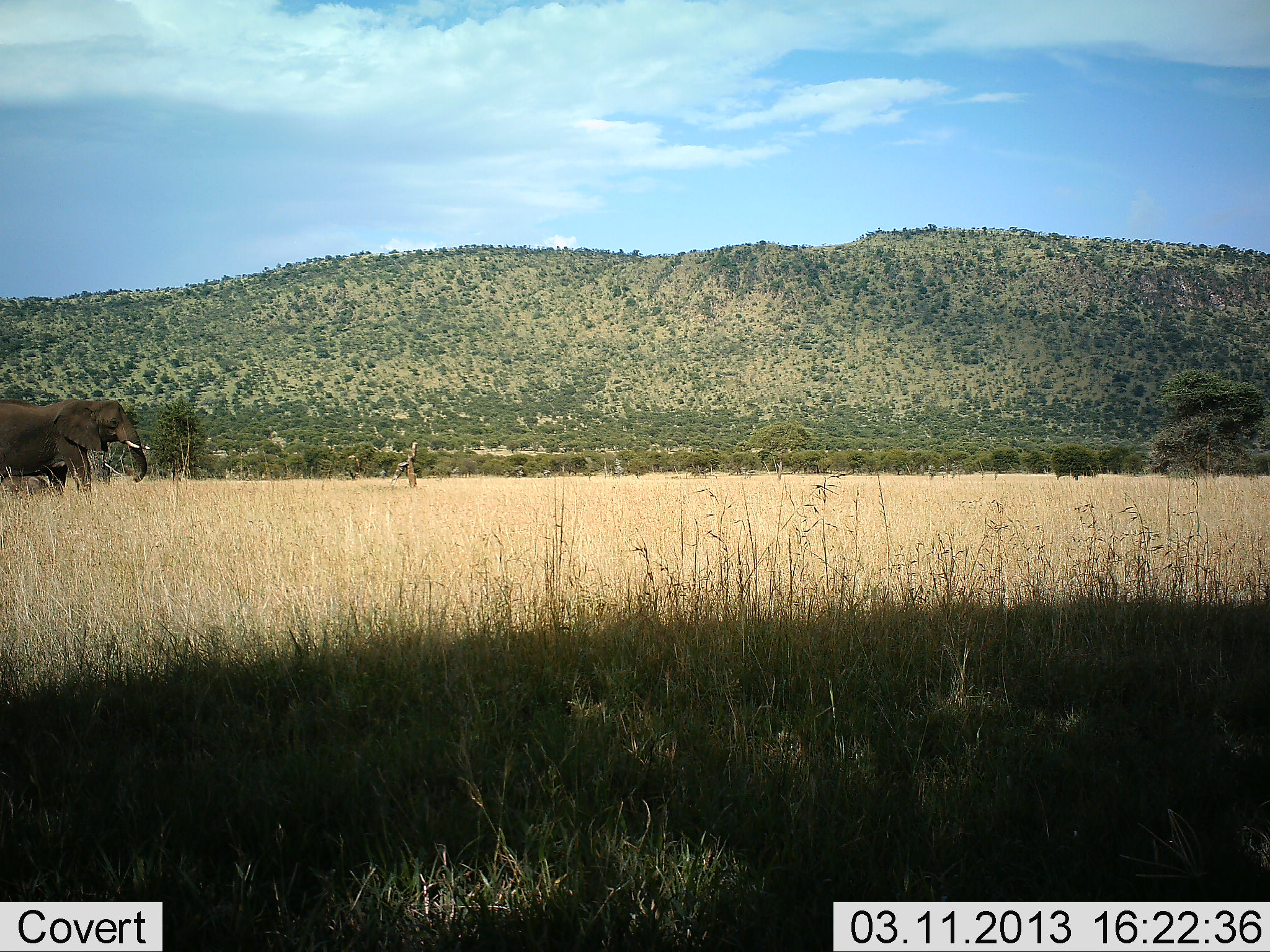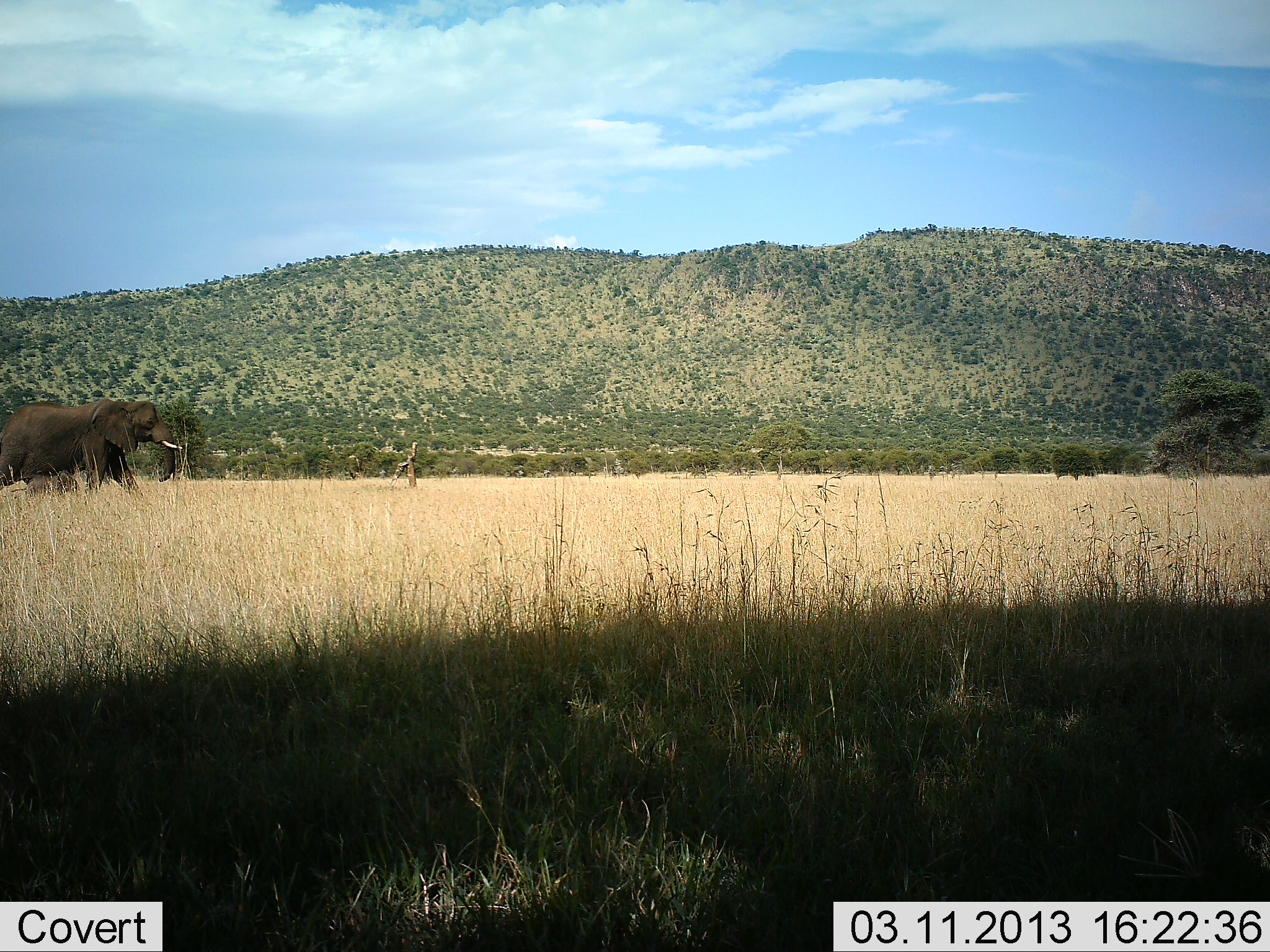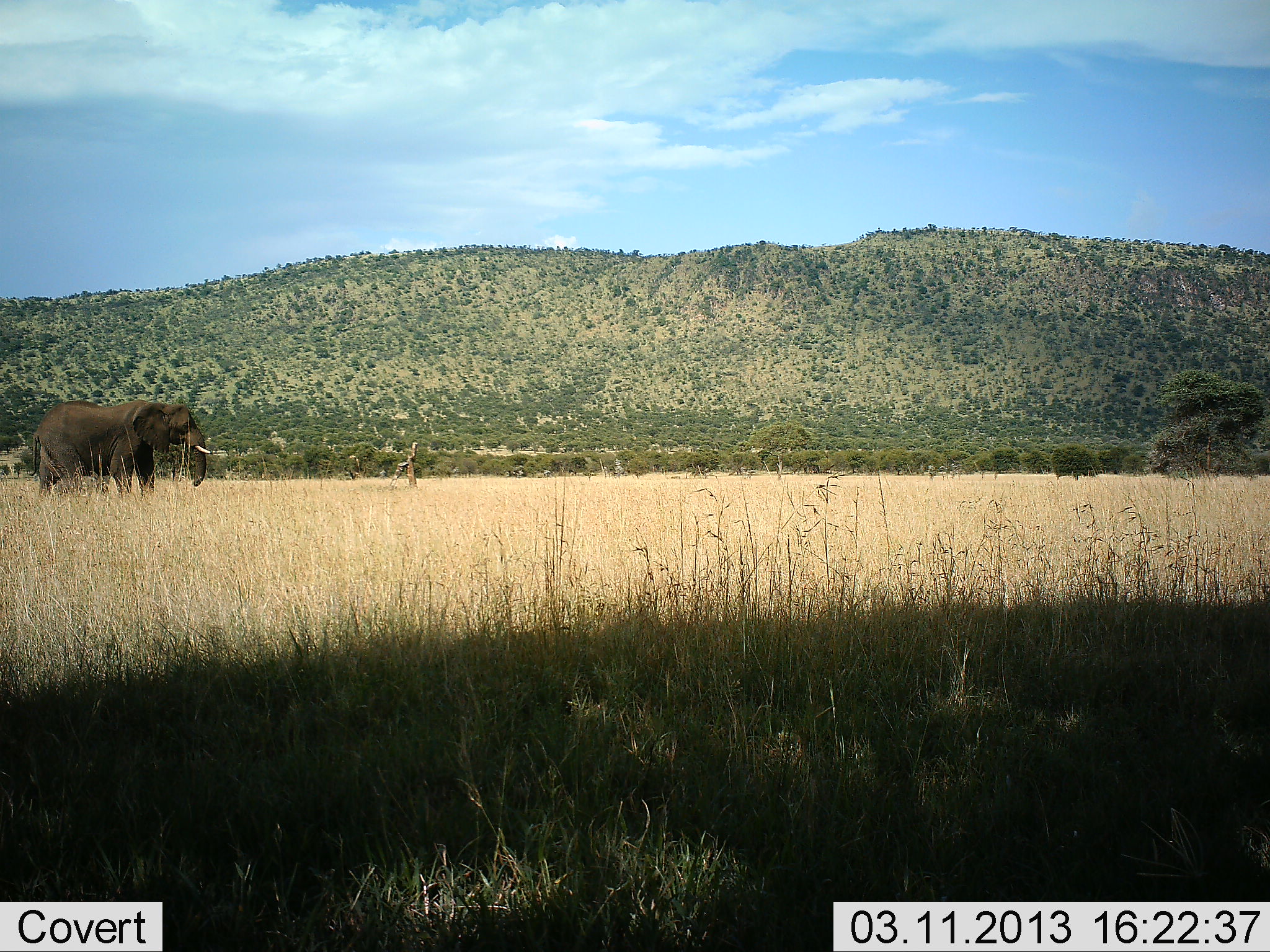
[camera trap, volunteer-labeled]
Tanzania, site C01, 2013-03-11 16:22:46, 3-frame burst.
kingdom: Animalia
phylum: Chordata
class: Mammalia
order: Proboscidea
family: Elephantidae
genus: Loxodonta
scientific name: Loxodonta africana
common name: african bush elephant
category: elephant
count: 1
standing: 2%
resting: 0%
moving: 100%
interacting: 0%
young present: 10%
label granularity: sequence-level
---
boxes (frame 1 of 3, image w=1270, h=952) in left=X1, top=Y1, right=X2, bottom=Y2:
animal: left=1, top=398, right=150, bottom=505; left=1, top=476, right=54, bottom=499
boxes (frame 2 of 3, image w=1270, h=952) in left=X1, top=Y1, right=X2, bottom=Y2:
animal: left=0, top=398, right=185, bottom=498; left=12, top=470, right=82, bottom=498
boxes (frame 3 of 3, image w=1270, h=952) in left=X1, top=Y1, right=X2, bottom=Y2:
animal: left=29, top=400, right=216, bottom=500; left=51, top=472, right=110, bottom=499